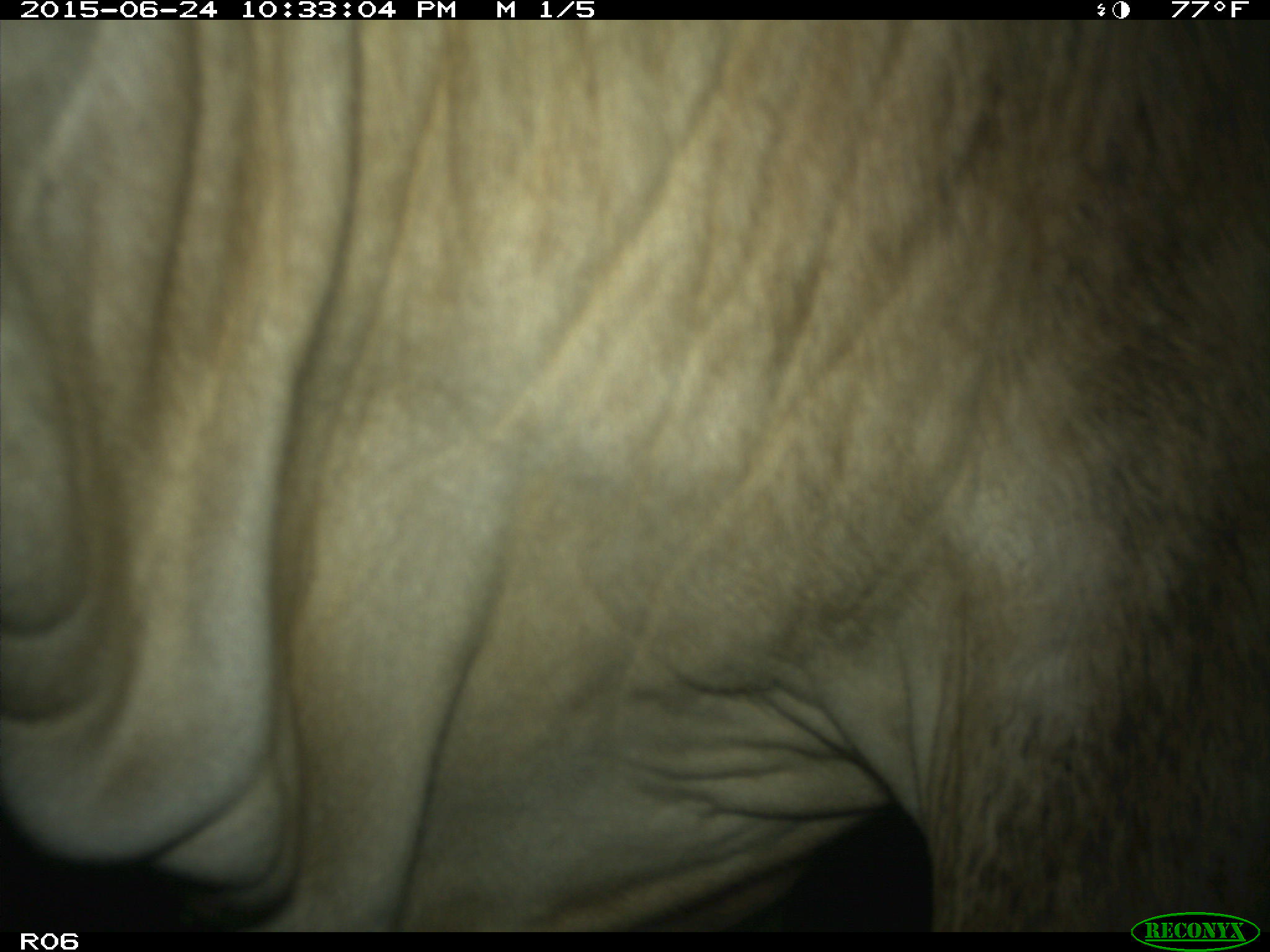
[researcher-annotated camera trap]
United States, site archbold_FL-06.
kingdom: Animalia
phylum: Chordata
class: Mammalia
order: Artiodactyla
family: Bovidae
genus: Bos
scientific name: Bos taurus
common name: domestic cow